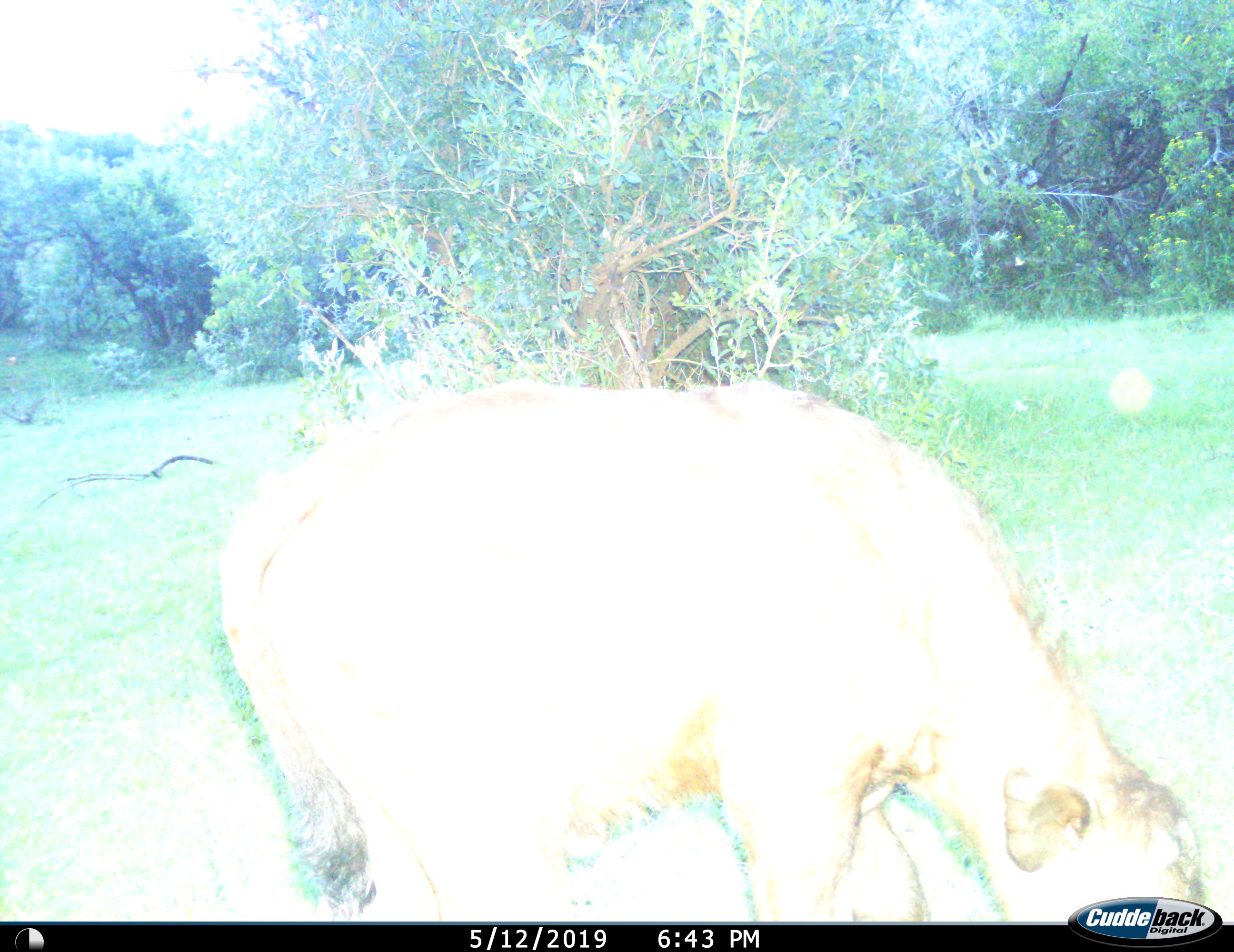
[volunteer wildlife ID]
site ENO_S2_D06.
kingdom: Animalia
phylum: Chordata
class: Mammalia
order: Carnivora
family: Hyaenidae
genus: Crocuta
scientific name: Crocuta crocuta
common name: spotted hyena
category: hyenaspotted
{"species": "hyenaspotted (spotted hyena) (Crocuta crocuta)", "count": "1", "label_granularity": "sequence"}